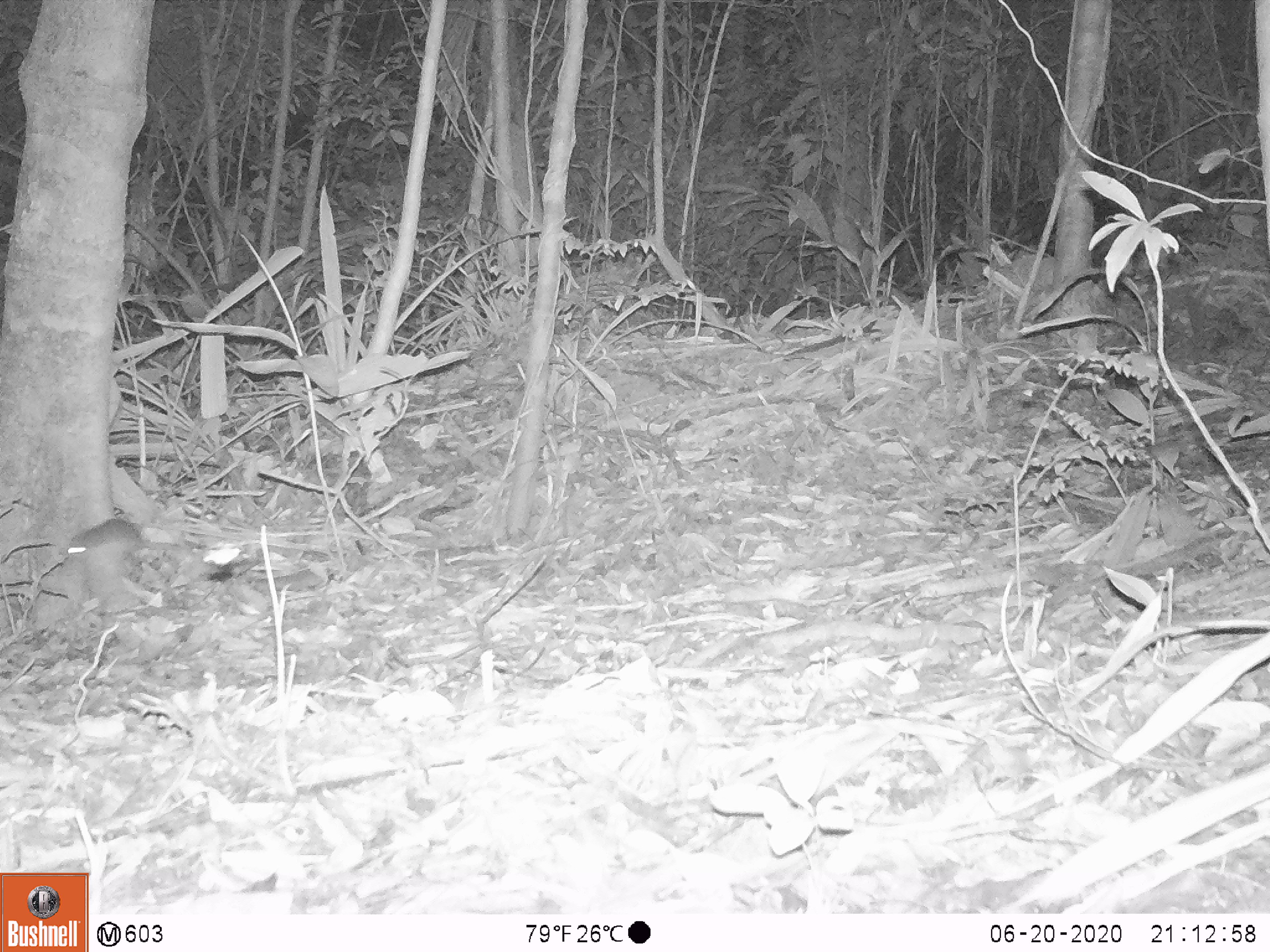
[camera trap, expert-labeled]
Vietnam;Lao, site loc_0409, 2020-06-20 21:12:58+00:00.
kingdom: Animalia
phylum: Chordata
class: Mammalia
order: Rodentia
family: Muridae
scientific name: Muridae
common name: old-world mice and rats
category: unidentified murid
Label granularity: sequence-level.